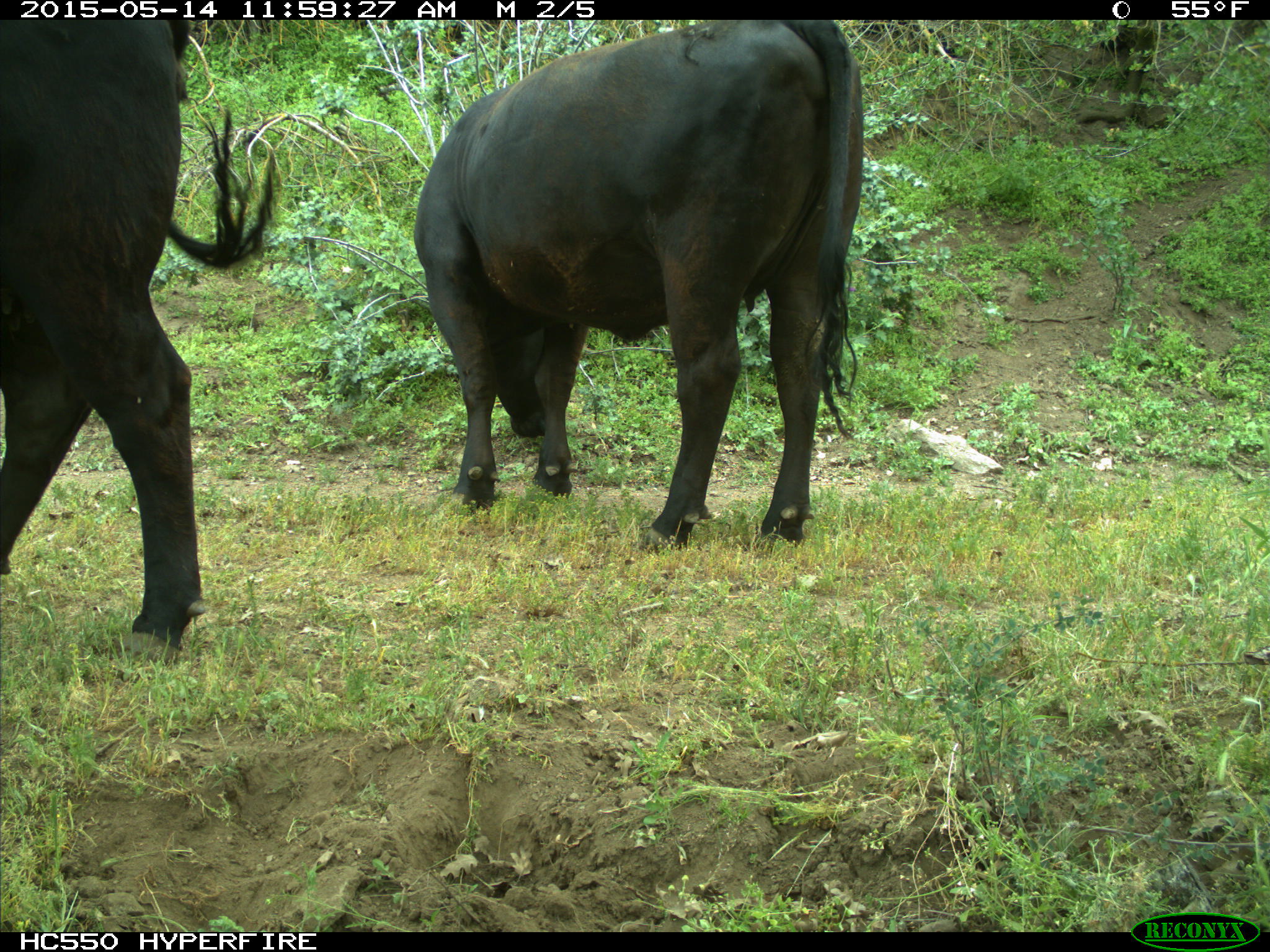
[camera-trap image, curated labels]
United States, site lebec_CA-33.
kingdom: Animalia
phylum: Chordata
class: Mammalia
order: Artiodactyla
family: Bovidae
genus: Bos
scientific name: Bos taurus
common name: domestic cow